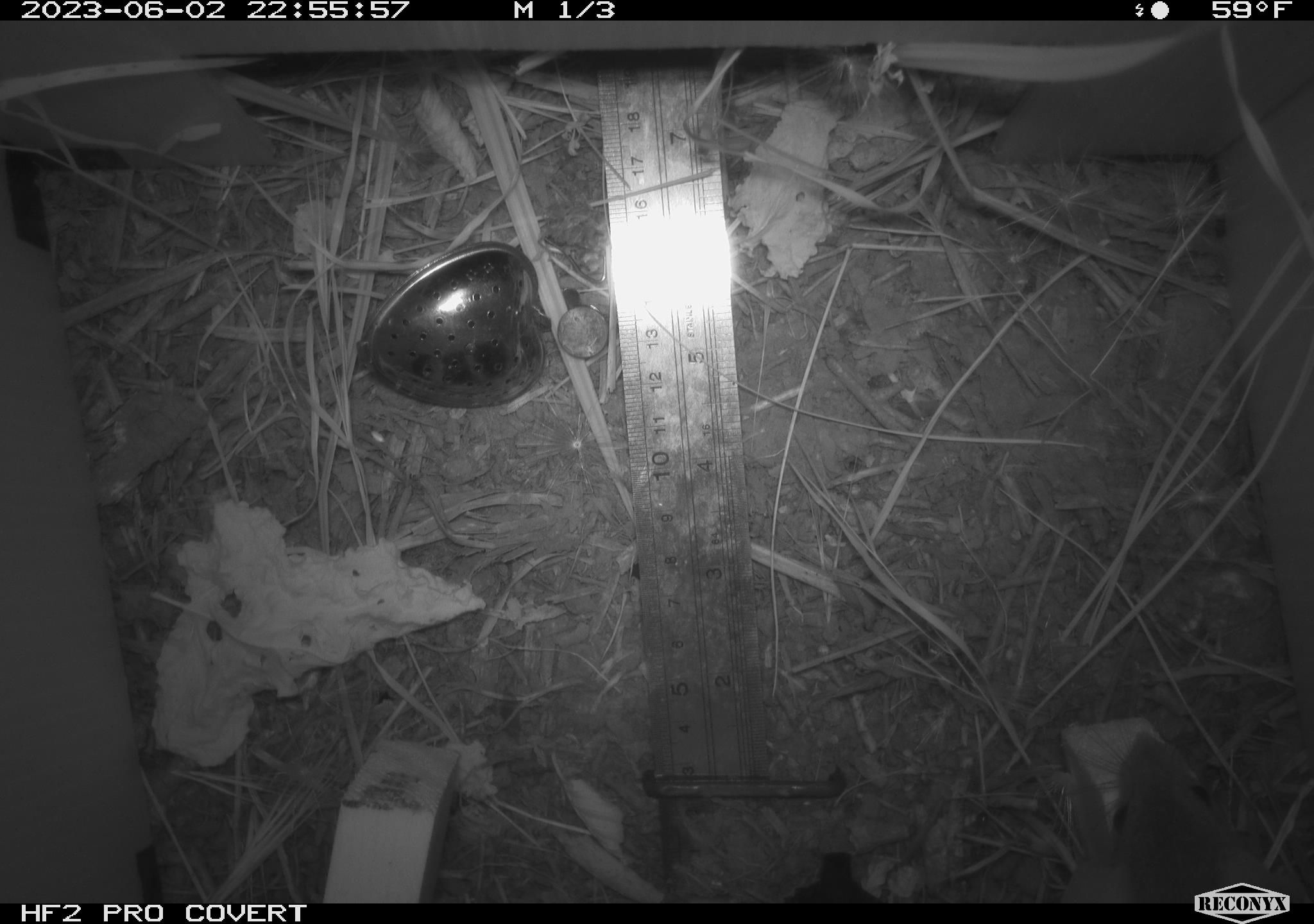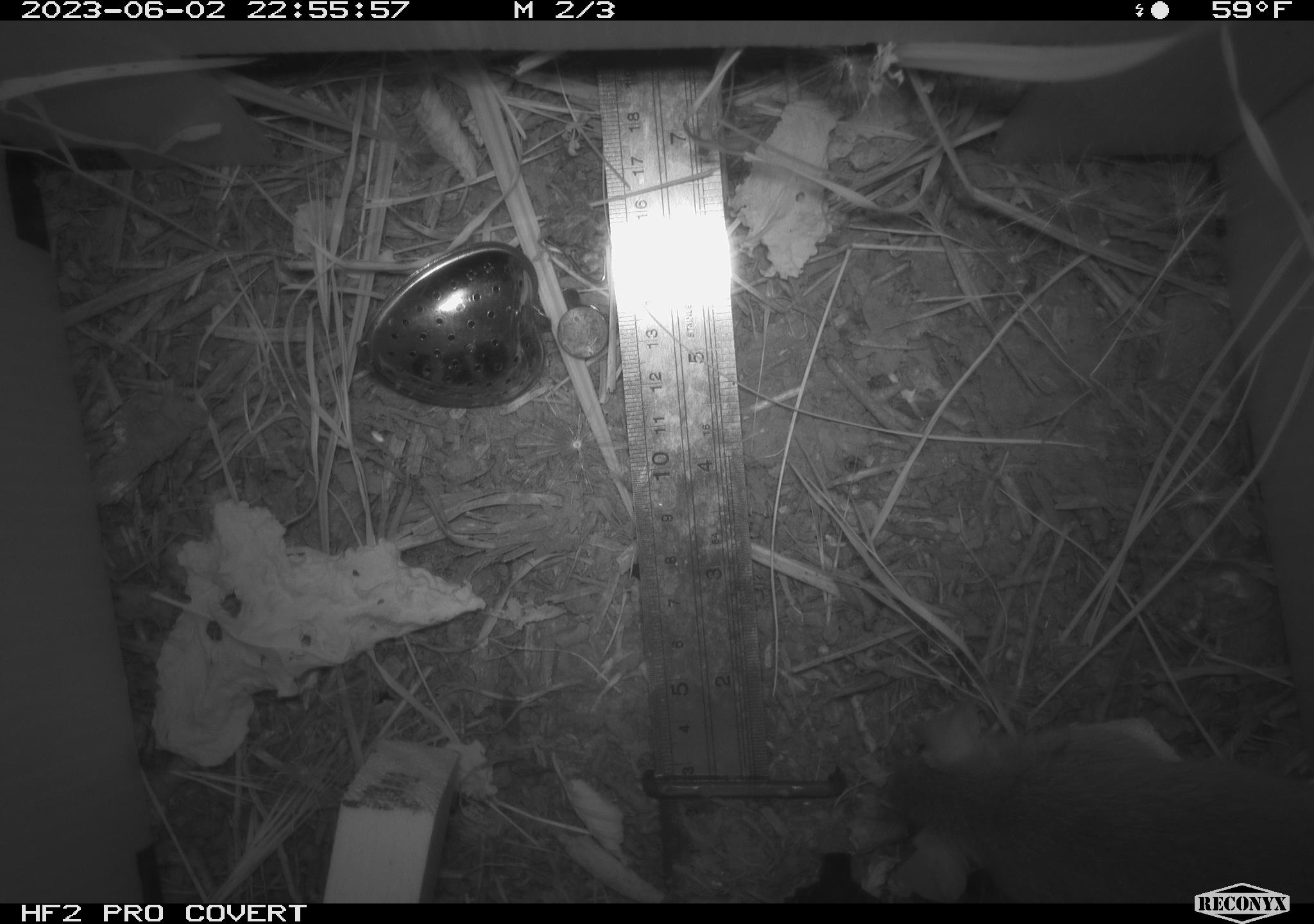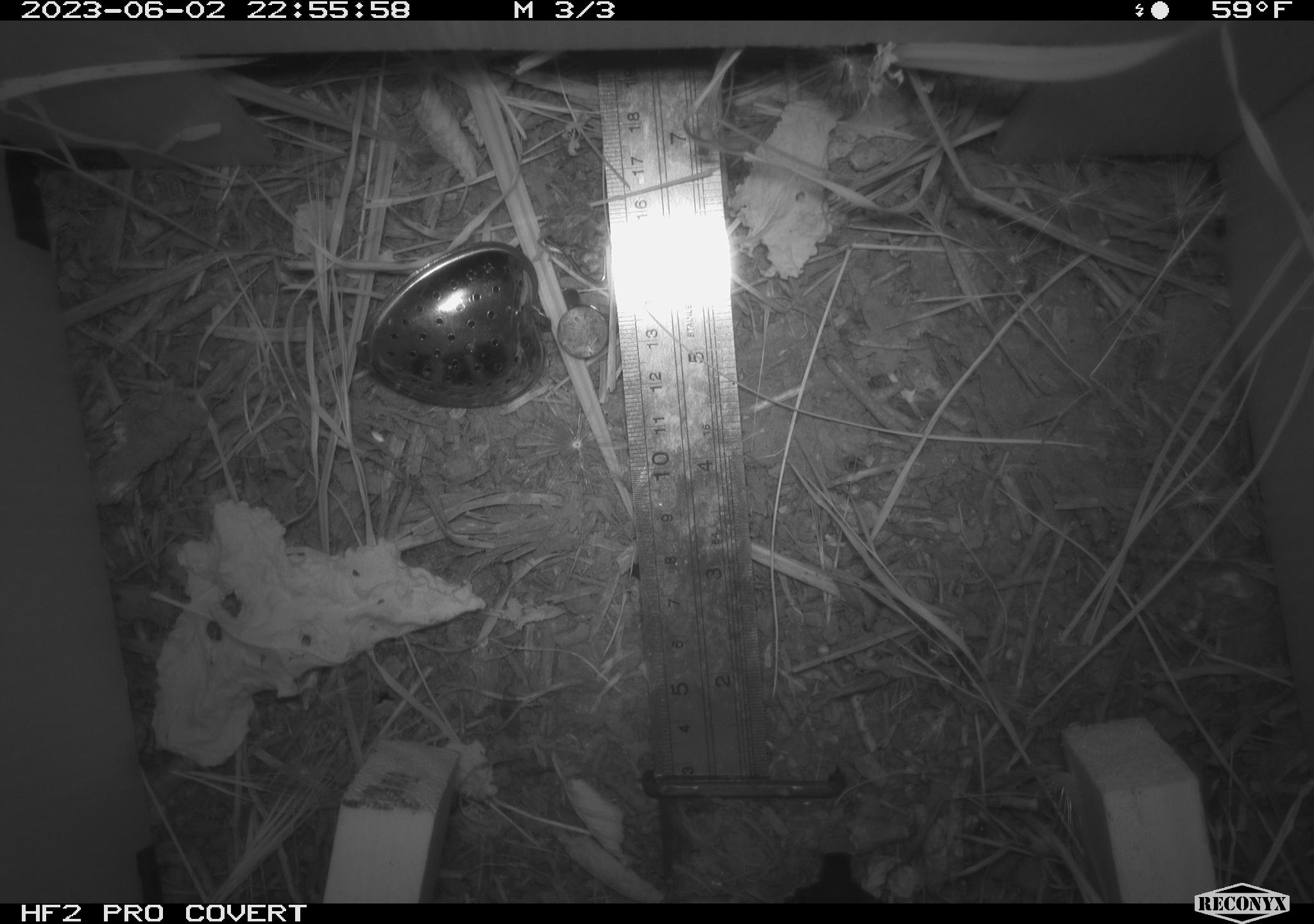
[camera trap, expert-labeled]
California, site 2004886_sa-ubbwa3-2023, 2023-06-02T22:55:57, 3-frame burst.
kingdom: Animalia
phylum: Chordata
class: Mammalia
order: Rodentia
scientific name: Rodentia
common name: mouse species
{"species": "mouse species (Rodentia)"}